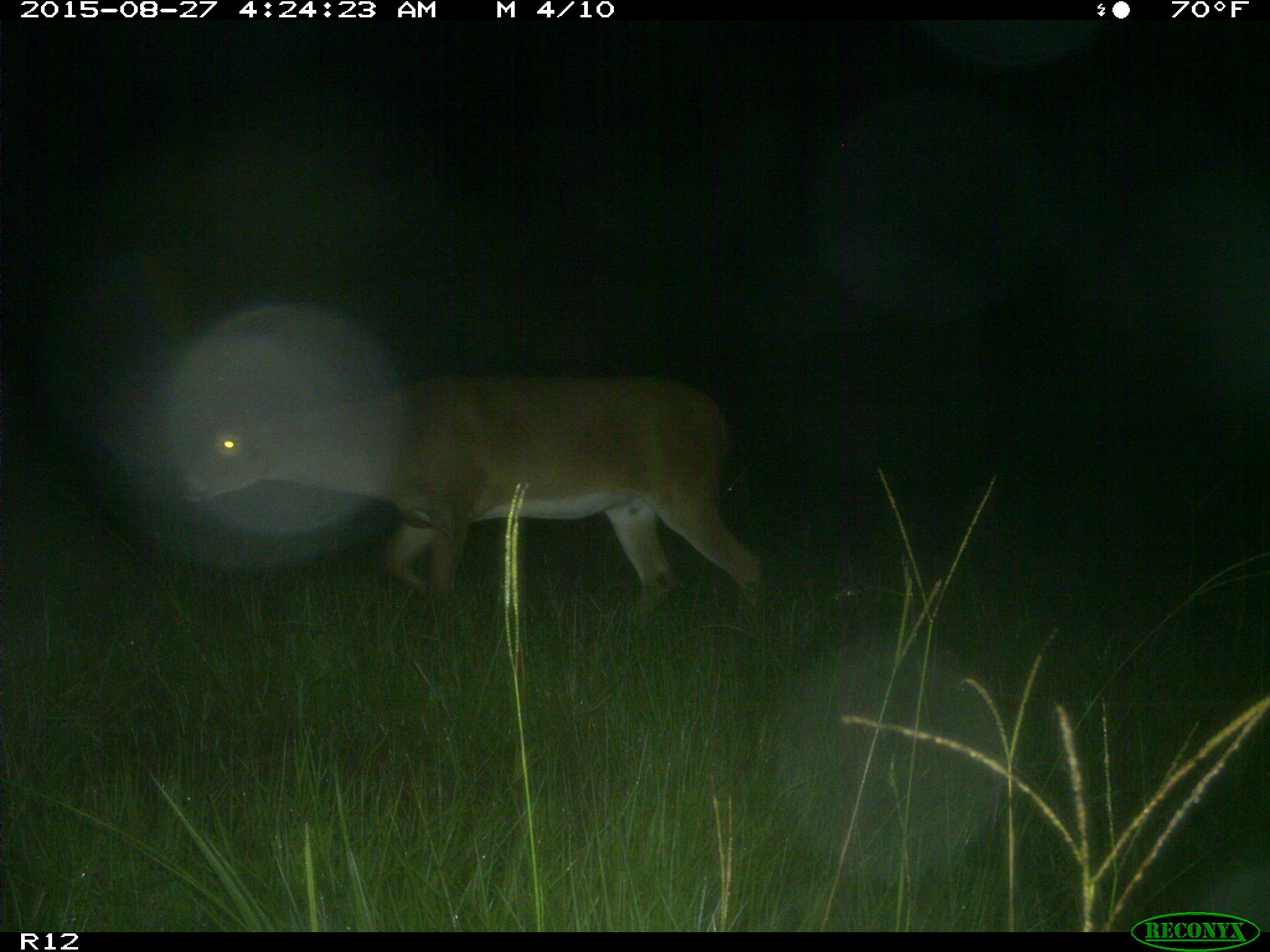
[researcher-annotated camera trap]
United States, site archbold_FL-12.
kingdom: Animalia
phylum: Chordata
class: Mammalia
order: Artiodactyla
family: Cervidae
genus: Odocoileus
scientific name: Odocoileus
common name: deer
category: unidentified deer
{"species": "unidentified deer (deer) (Odocoileus)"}